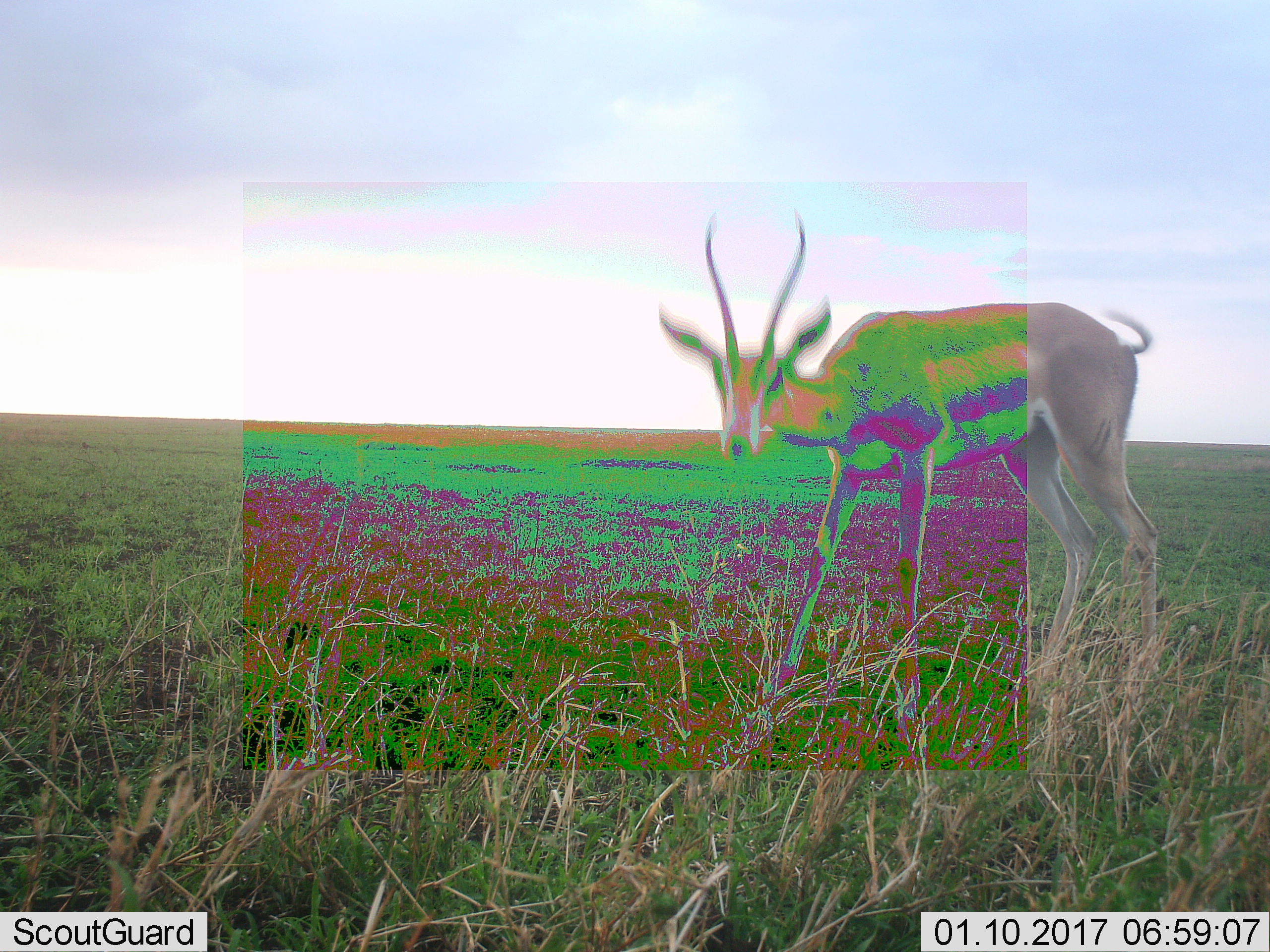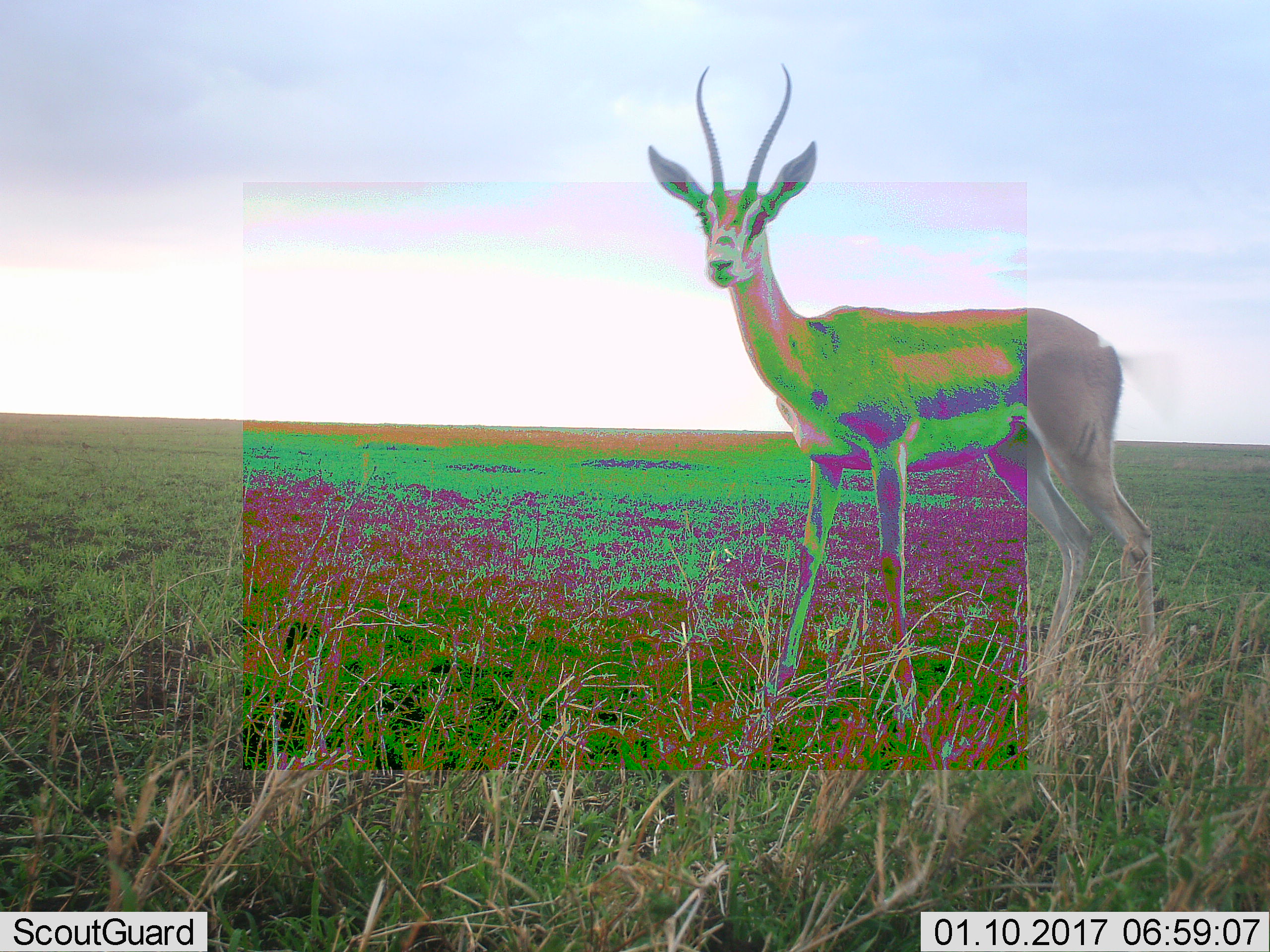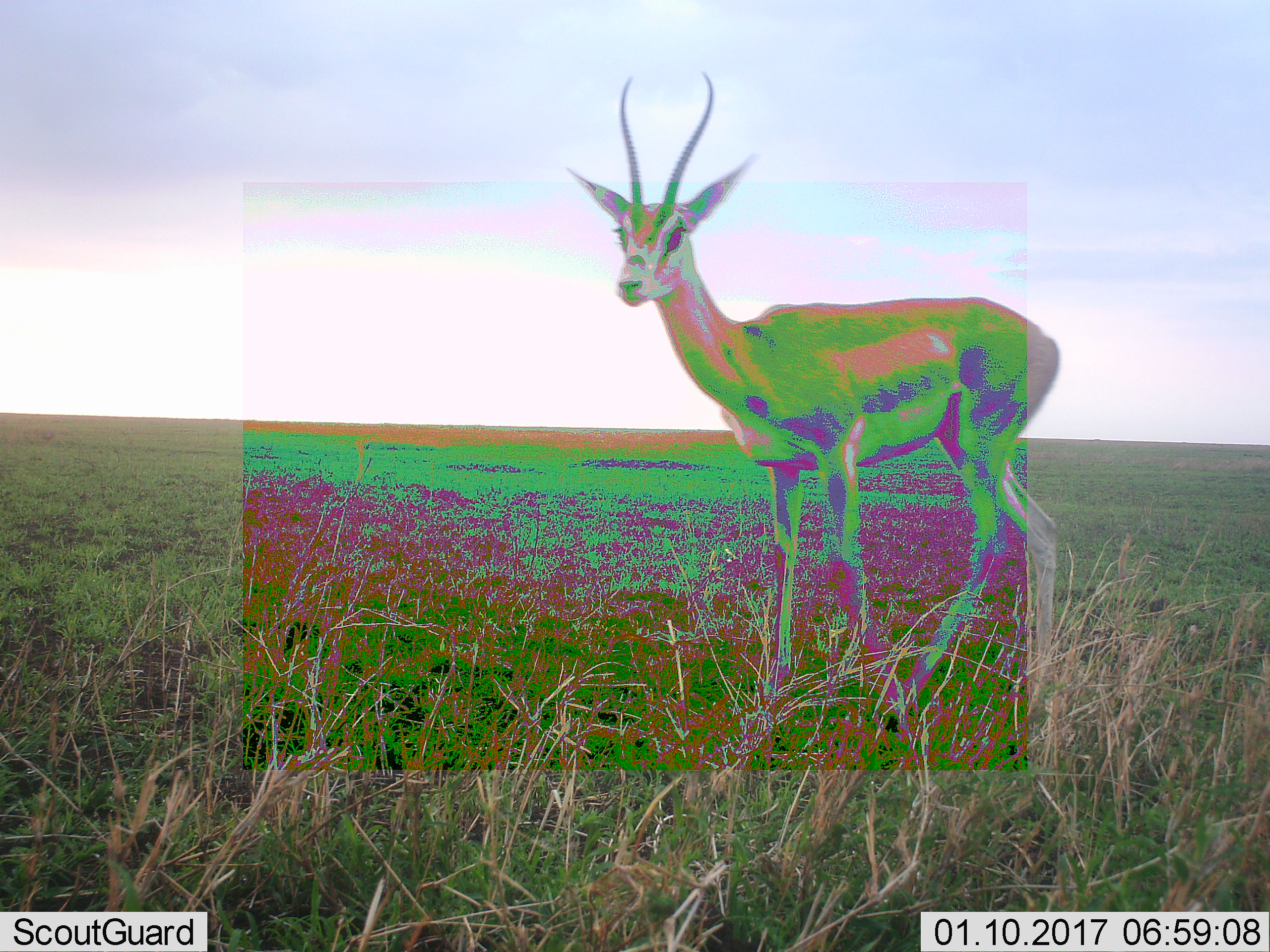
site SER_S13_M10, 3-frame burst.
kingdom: Animalia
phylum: Chordata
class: Mammalia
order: Artiodactyla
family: Bovidae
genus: Nanger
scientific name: Nanger granti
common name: grant's gazelle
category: gazellegrants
Gazellegrants (grant's gazelle) (Nanger granti), count 1. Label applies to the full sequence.